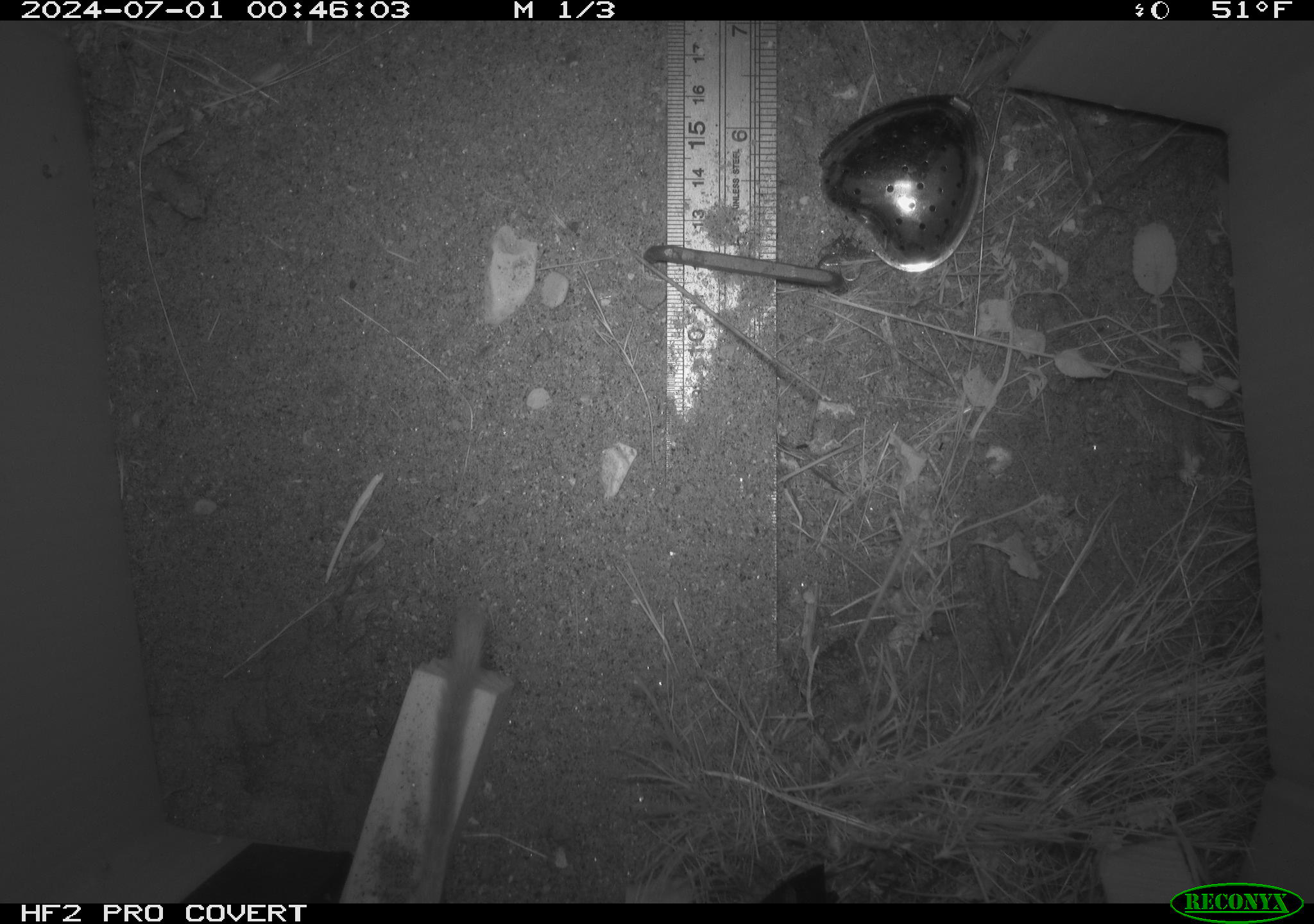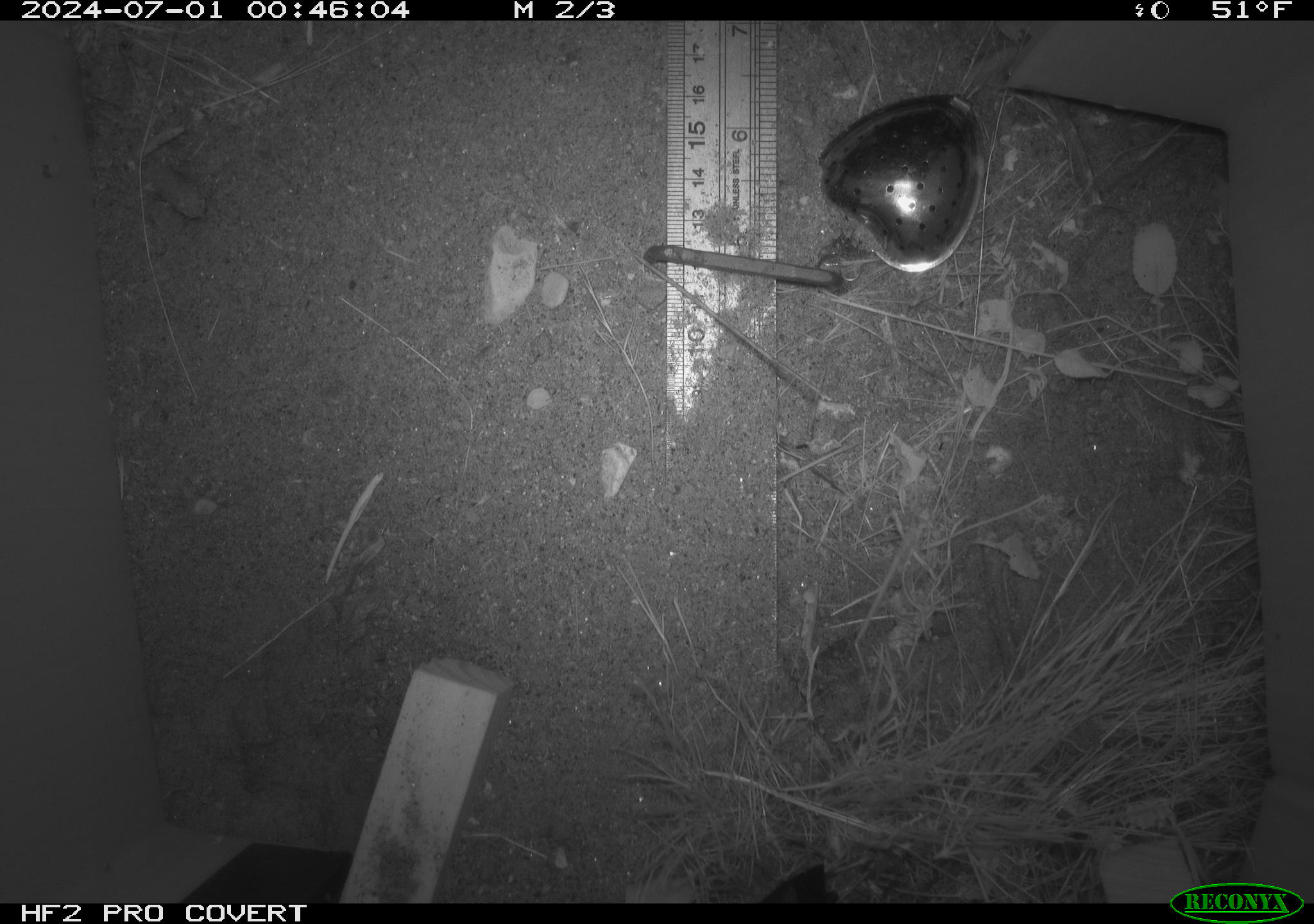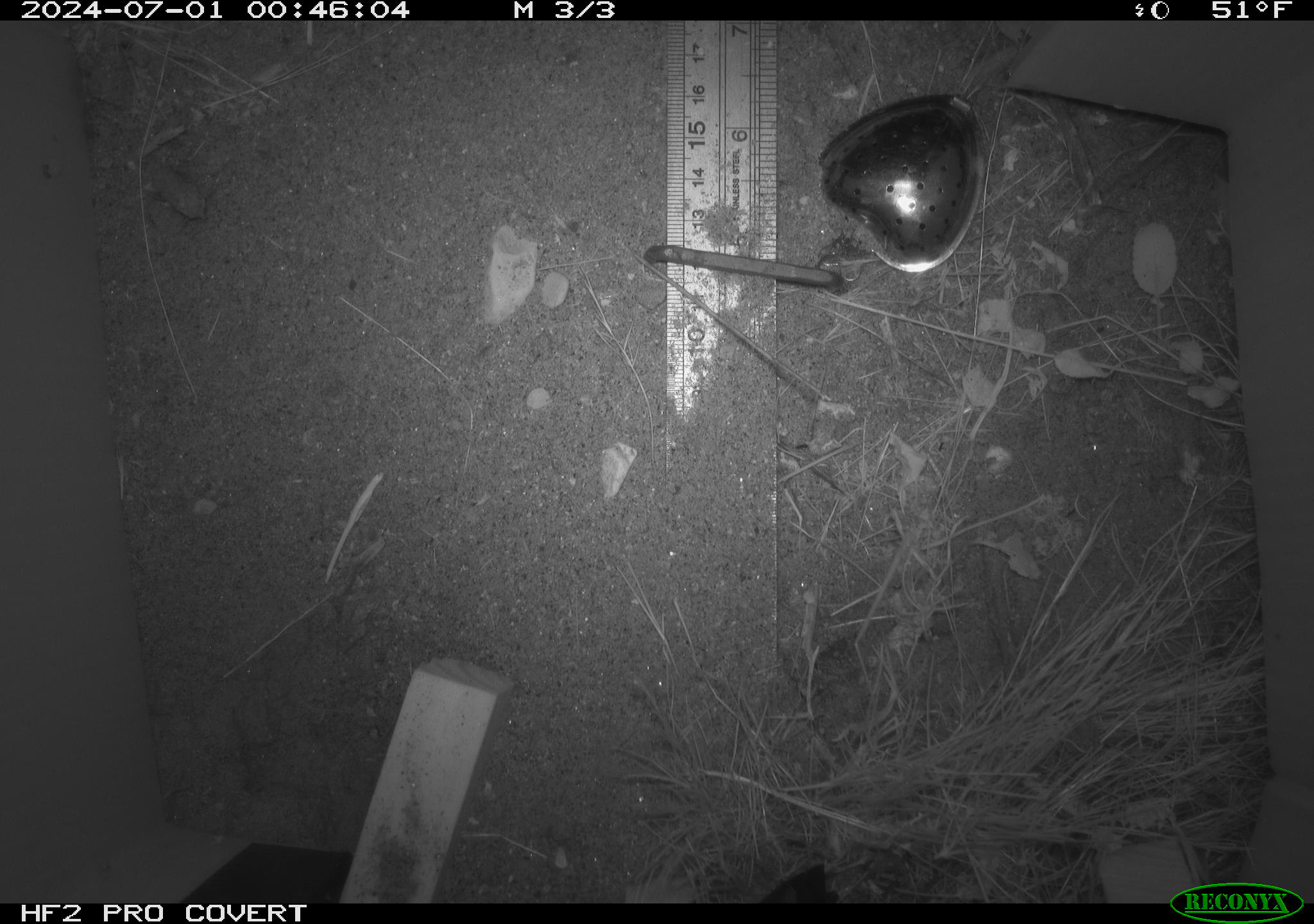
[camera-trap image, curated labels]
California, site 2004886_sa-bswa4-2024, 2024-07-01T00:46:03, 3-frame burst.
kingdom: Animalia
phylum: Chordata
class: Mammalia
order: Rodentia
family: Heteromyidae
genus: Dipodomys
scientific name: Dipodomys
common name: kangaroo rats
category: dipodomys species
Dipodomys species (kangaroo rats) (Dipodomys).